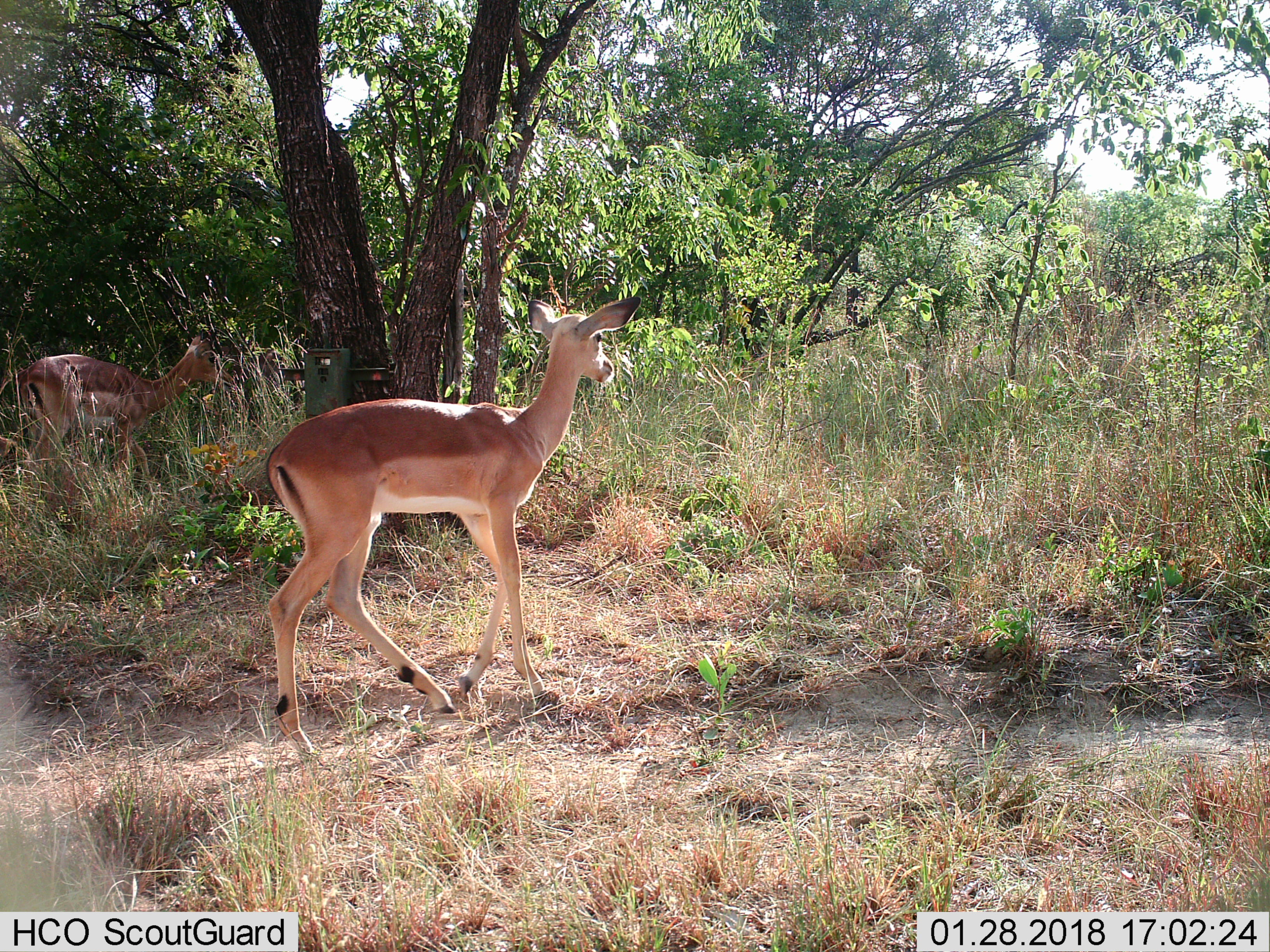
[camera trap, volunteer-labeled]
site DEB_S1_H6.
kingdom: Animalia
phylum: Chordata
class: Mammalia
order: Artiodactyla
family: Bovidae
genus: Aepyceros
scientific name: Aepyceros melampus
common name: impala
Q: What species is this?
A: Impala (Aepyceros melampus).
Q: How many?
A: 2.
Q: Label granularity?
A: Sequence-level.